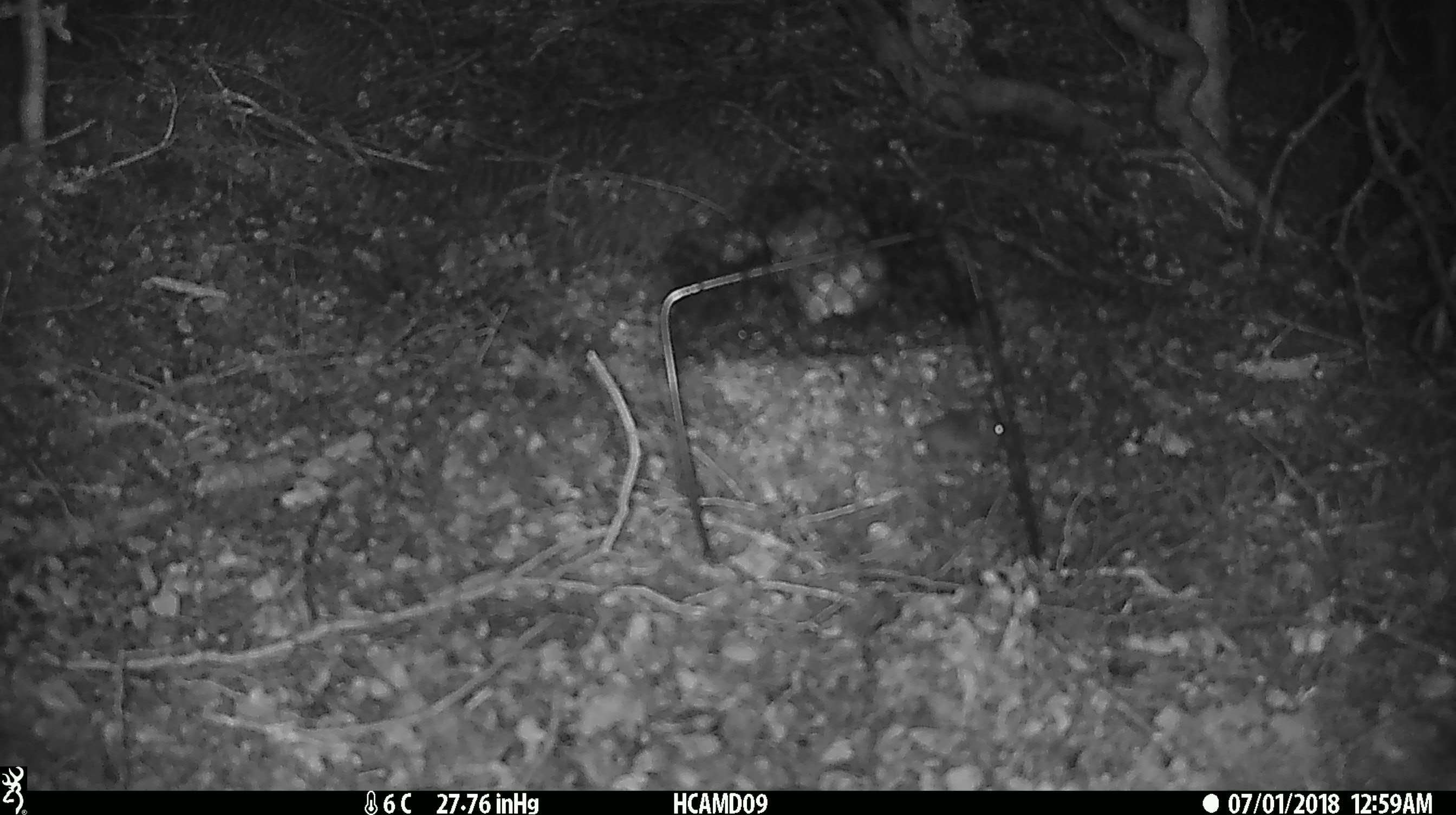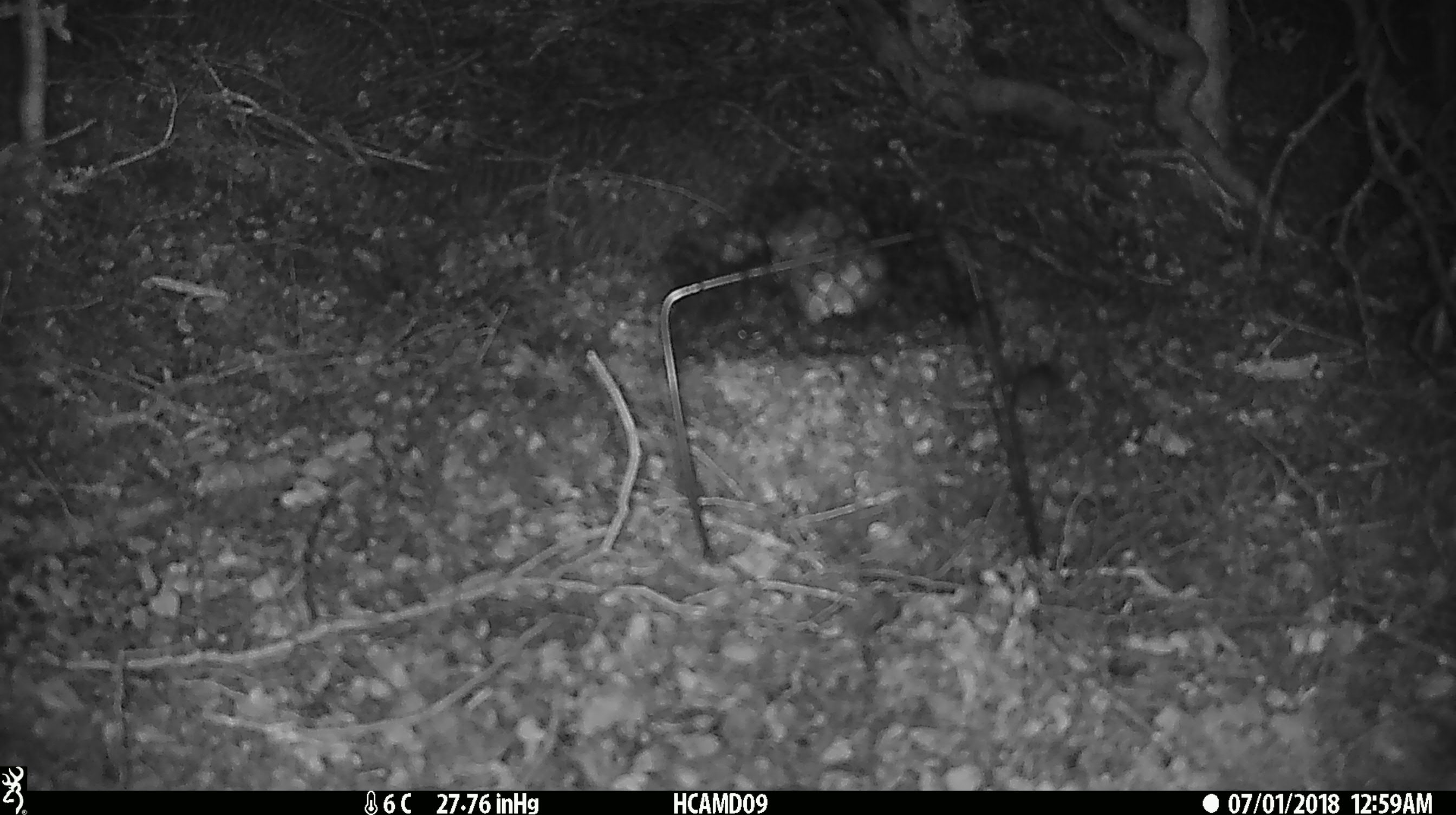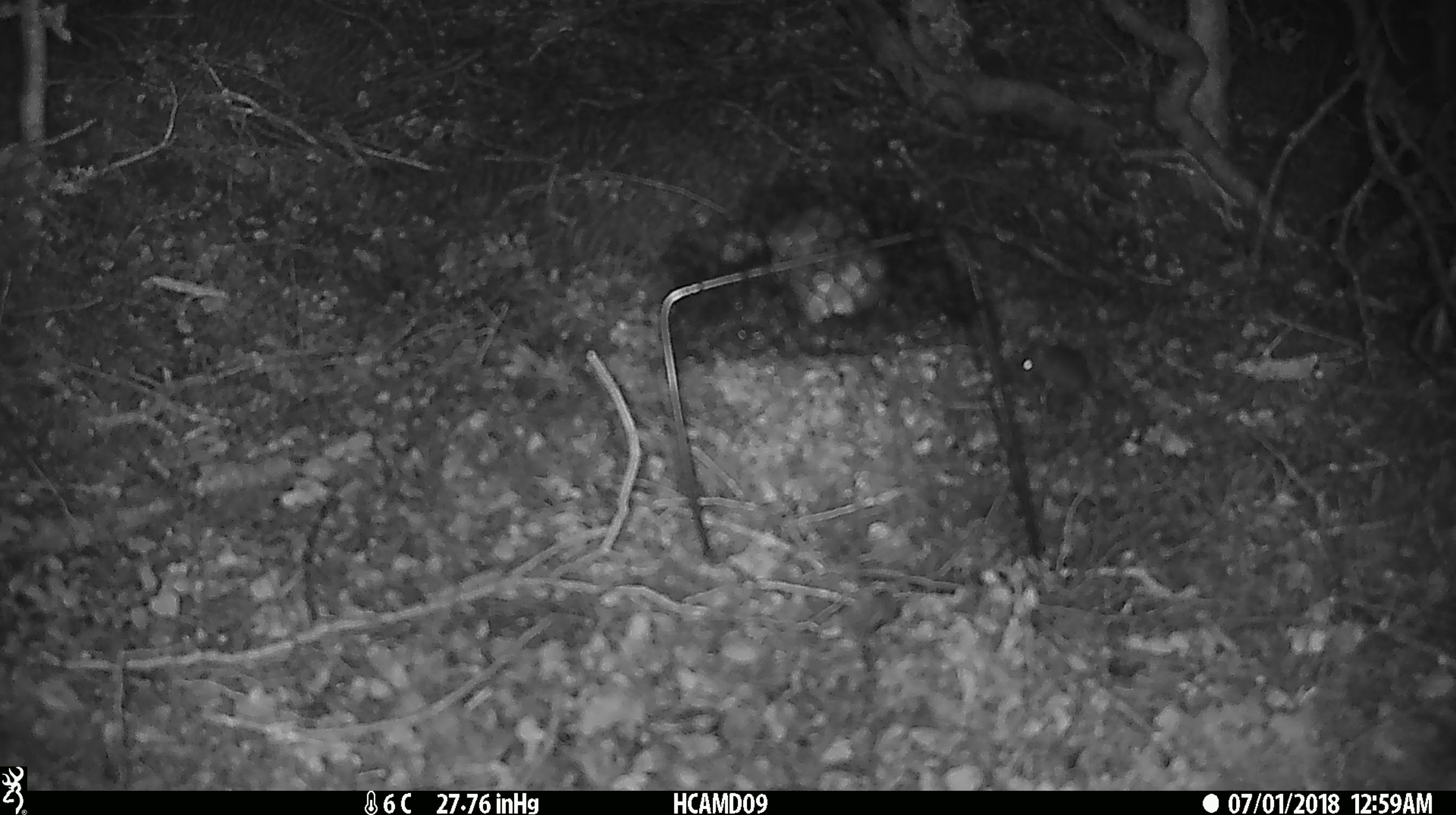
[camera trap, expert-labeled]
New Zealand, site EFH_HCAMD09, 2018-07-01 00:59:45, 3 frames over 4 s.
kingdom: Animalia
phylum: Chordata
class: Mammalia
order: Rodentia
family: Muridae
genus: Mus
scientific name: Mus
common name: mouse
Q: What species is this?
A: Mouse (Mus).